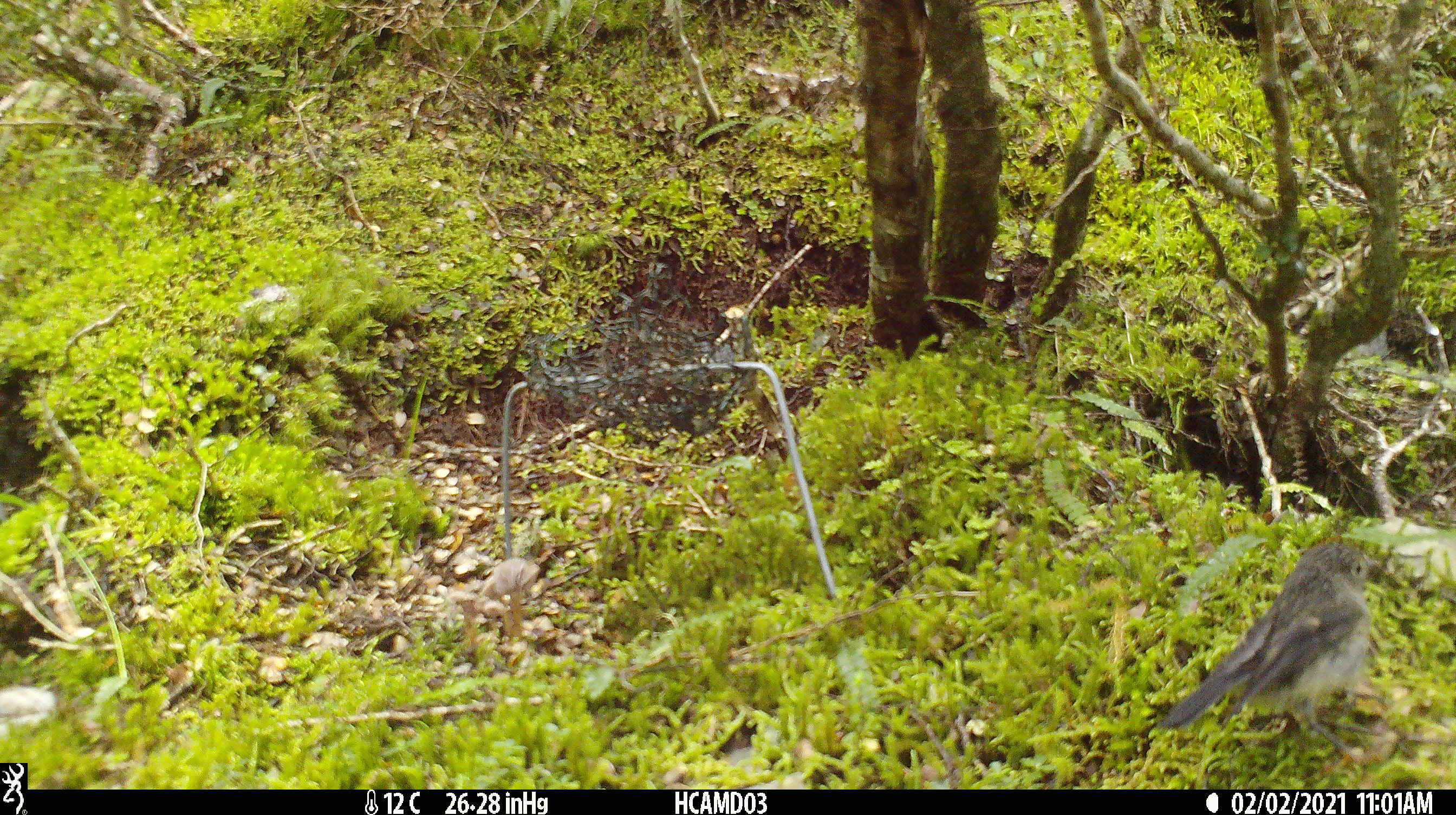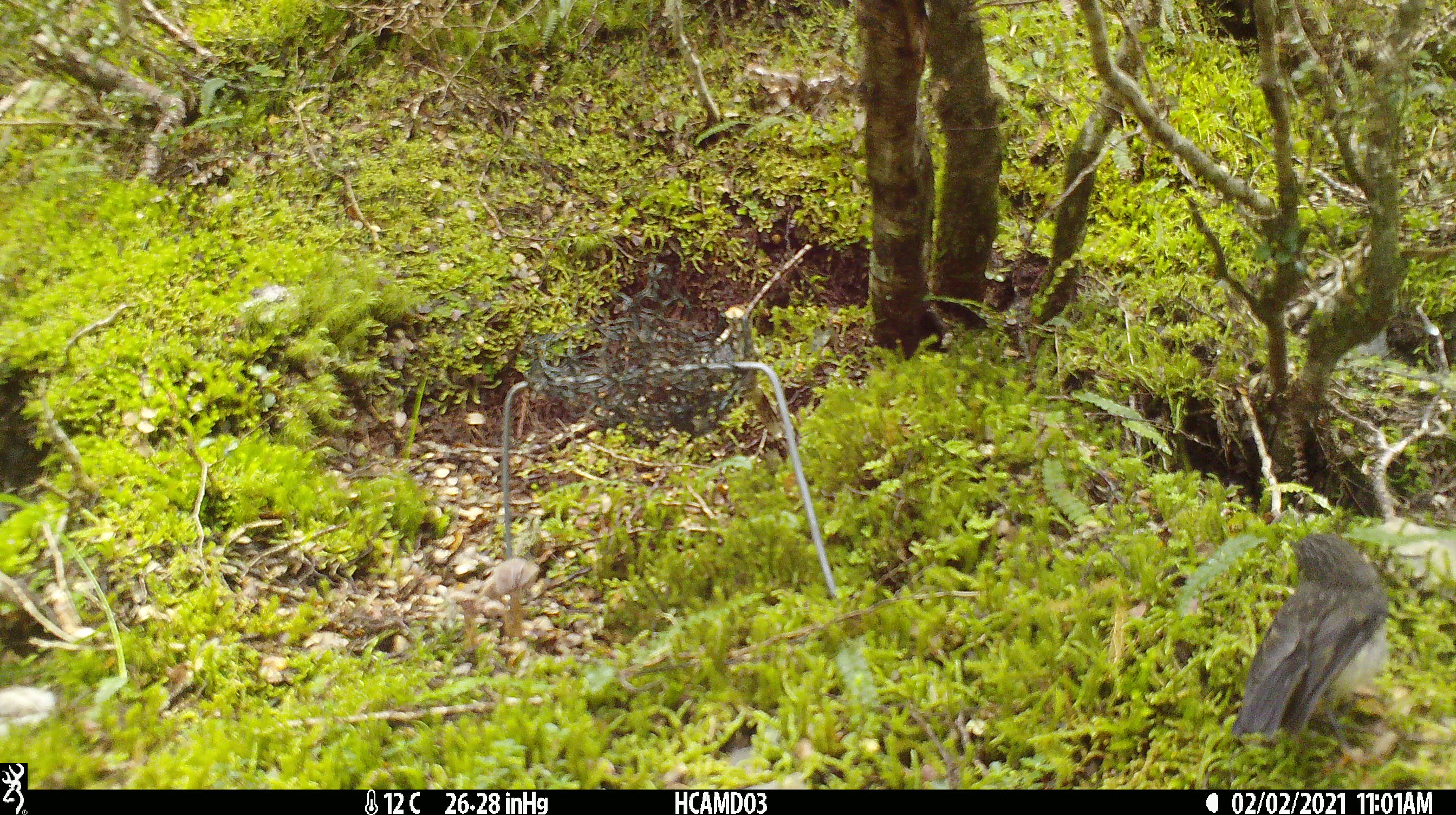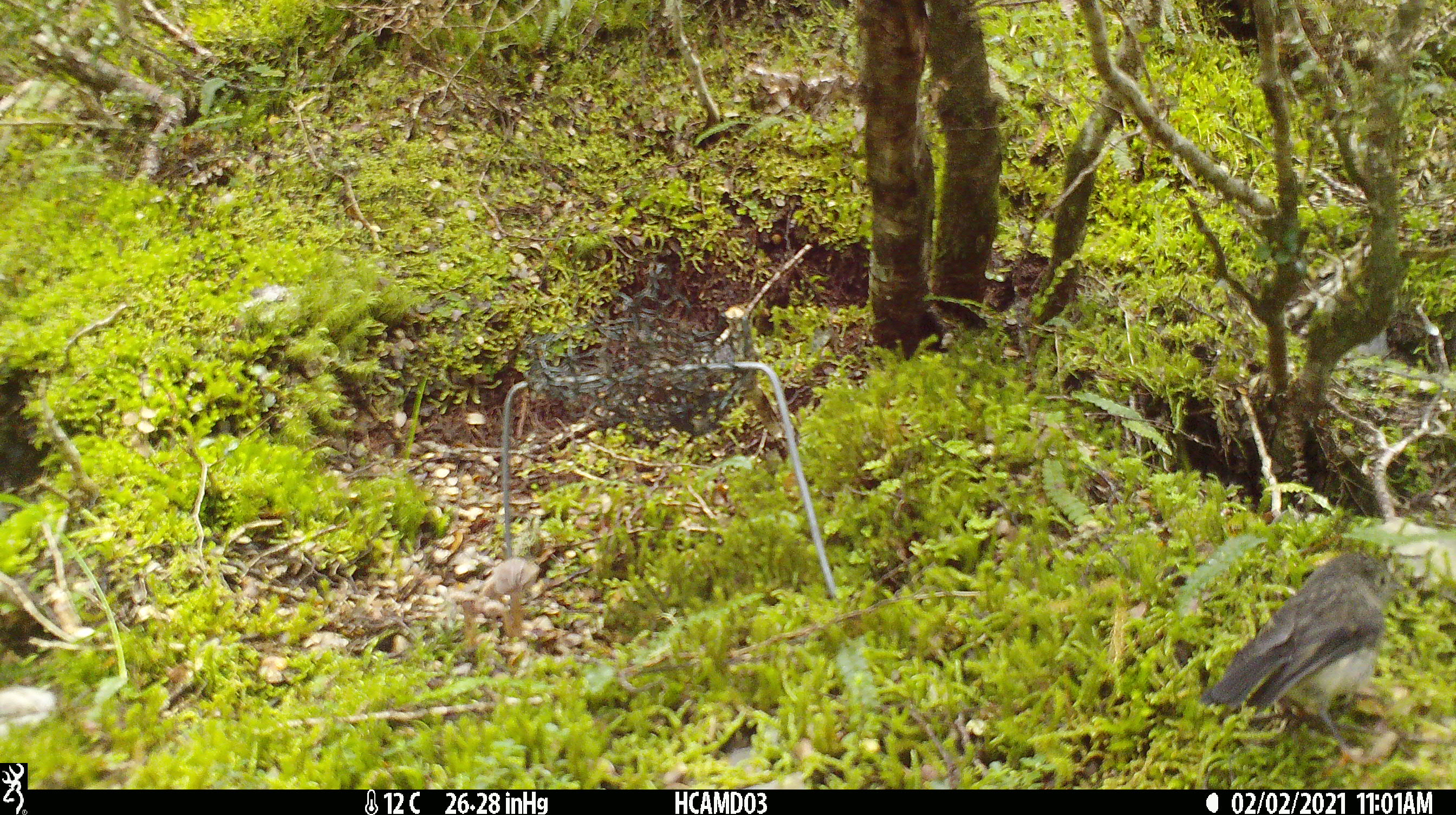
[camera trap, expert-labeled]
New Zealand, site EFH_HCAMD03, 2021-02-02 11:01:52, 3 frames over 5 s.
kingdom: Animalia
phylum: Chordata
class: Aves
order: Passeriformes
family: Petroicidae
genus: Petroica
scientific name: Petroica australis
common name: new zealand robin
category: robin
Robin (new zealand robin) (Petroica australis).